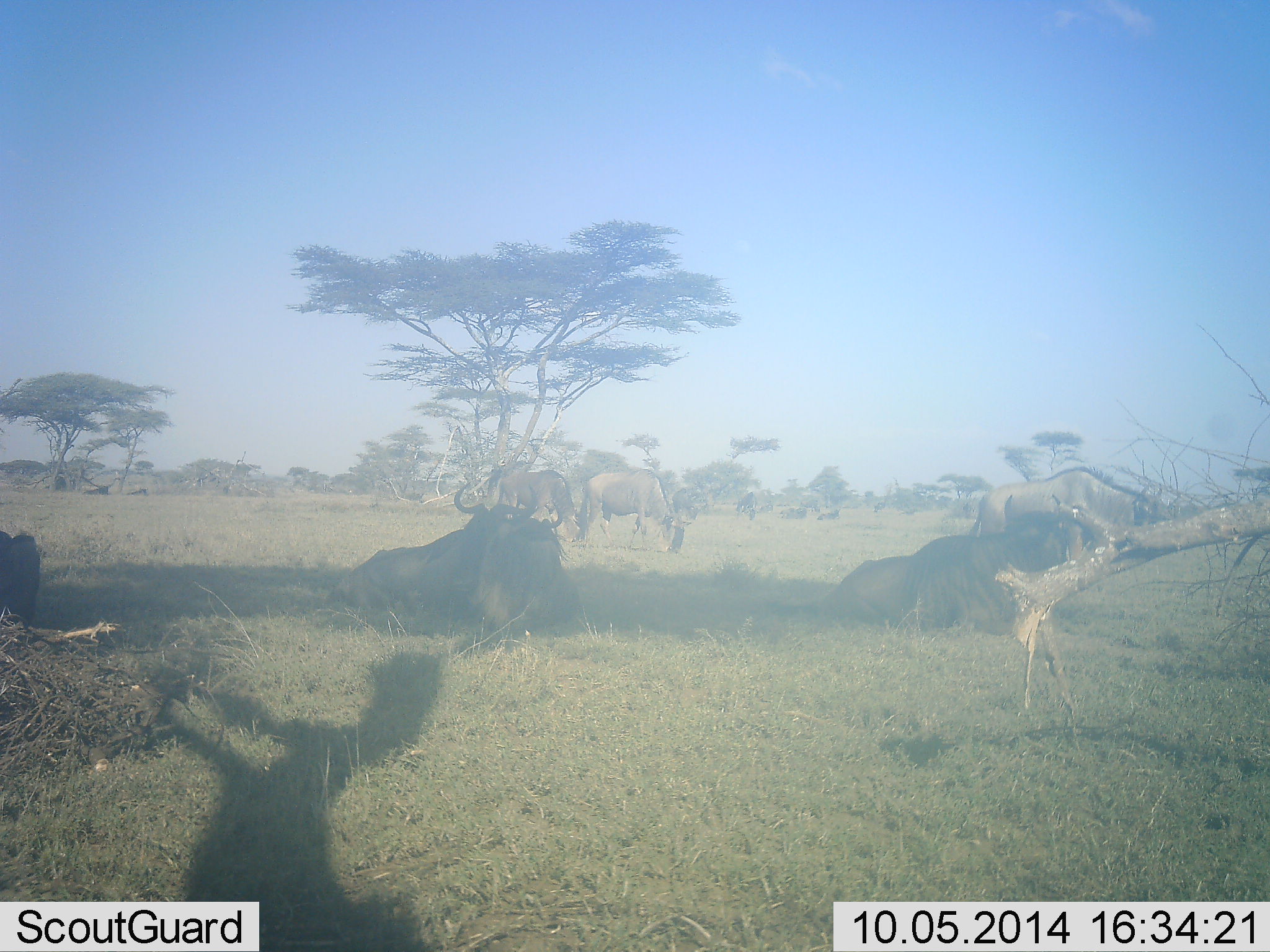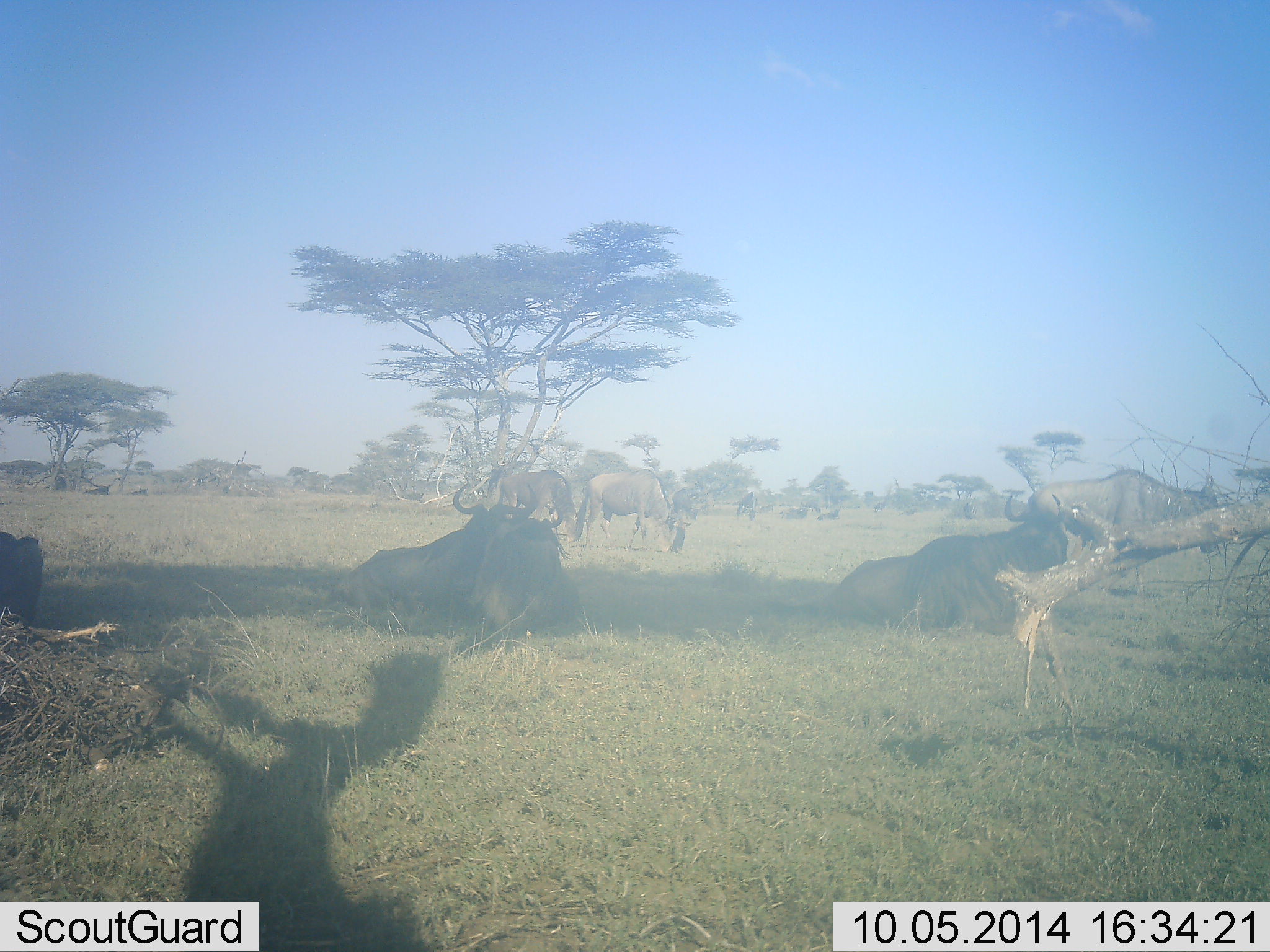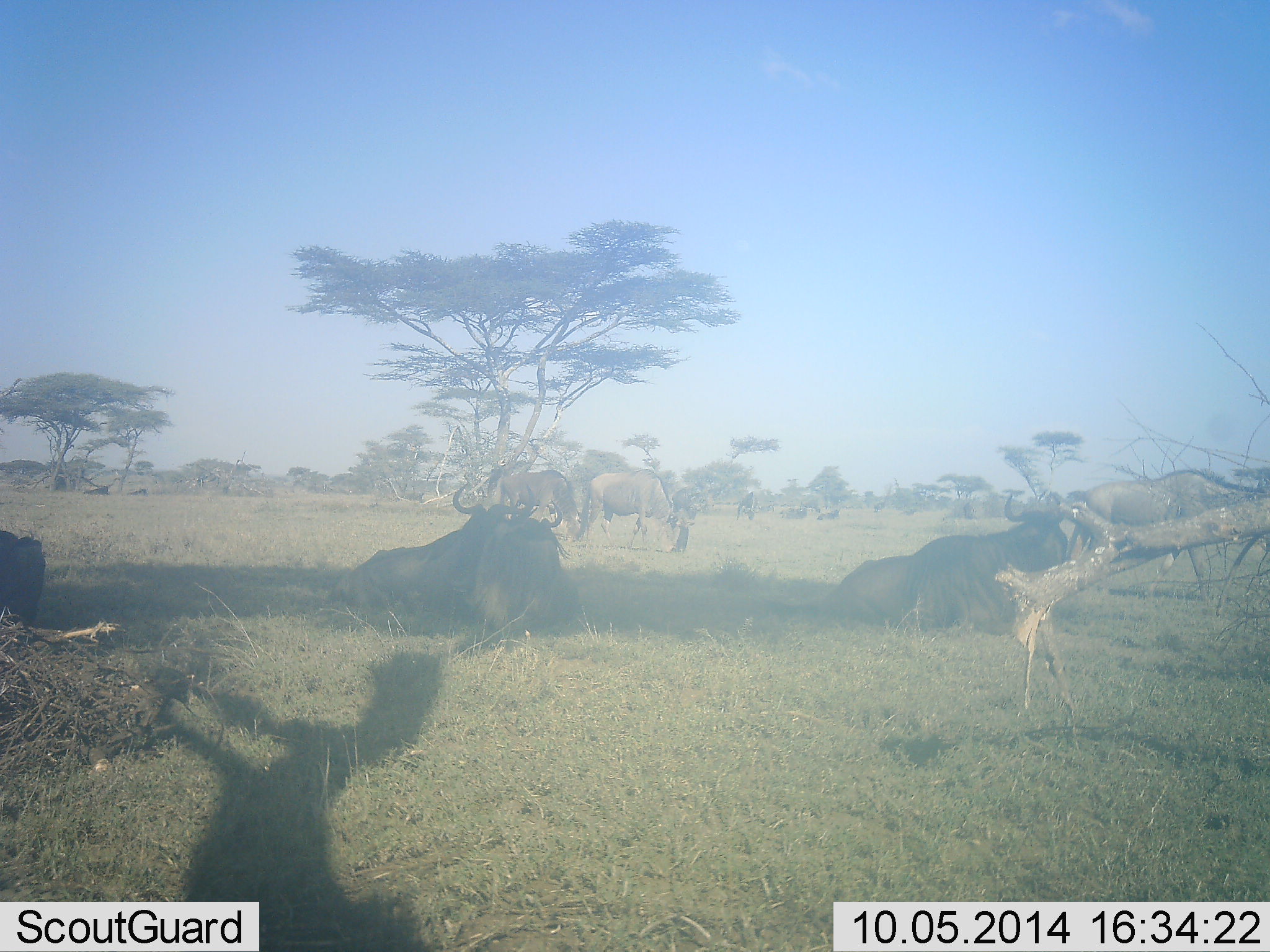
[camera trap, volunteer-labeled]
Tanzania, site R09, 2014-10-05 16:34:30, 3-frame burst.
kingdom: Animalia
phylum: Chordata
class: Mammalia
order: Artiodactyla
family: Bovidae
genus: Connochaetes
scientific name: Connochaetes taurinus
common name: blue wildebeest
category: wildebeest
Wildebeest (blue wildebeest) (Connochaetes taurinus), count 7. Behavior (volunteer vote fractions): standing 50%, resting 100%, moving 80%, interacting 0%. Young present (vote fraction): 0%. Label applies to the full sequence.